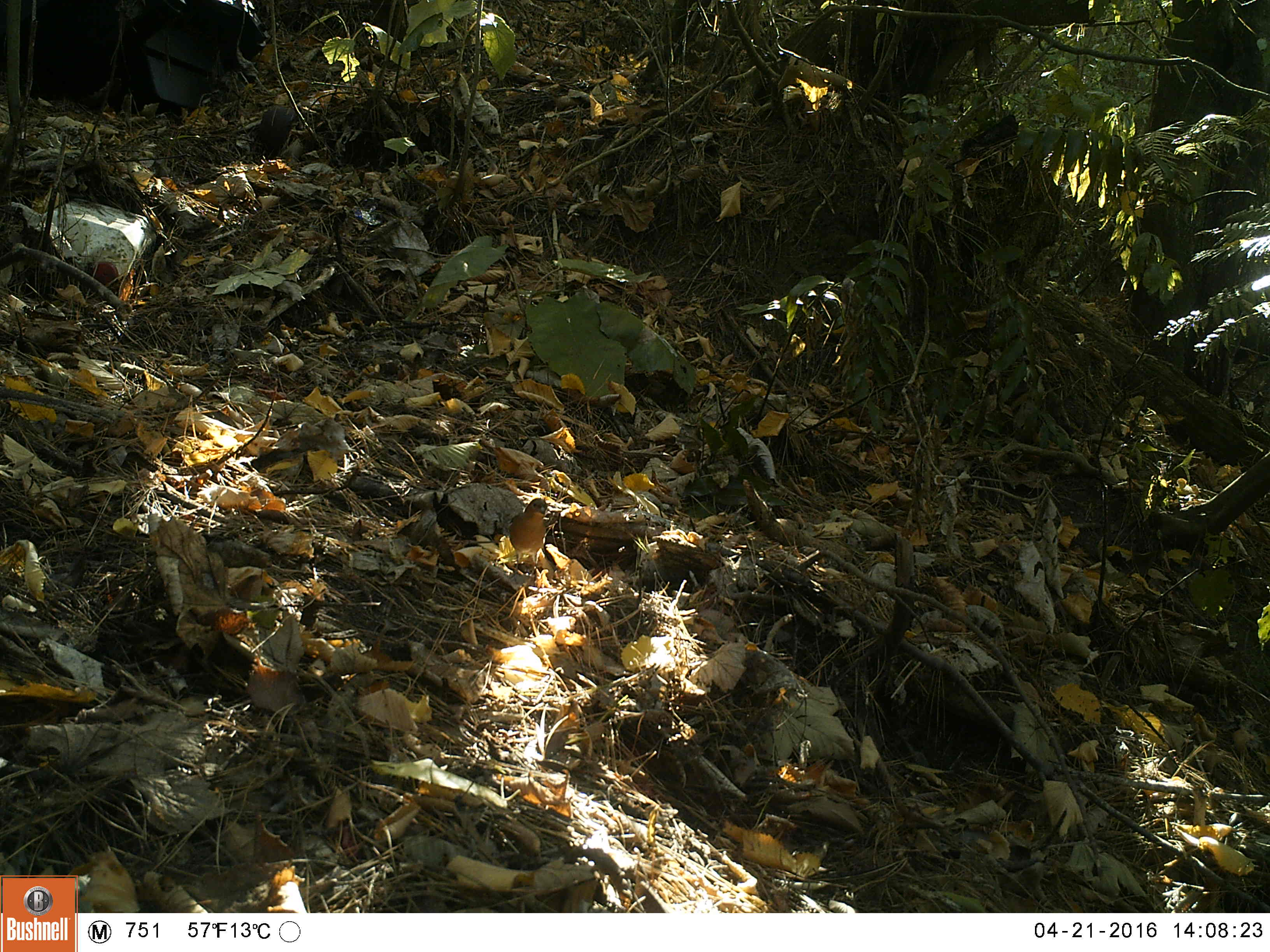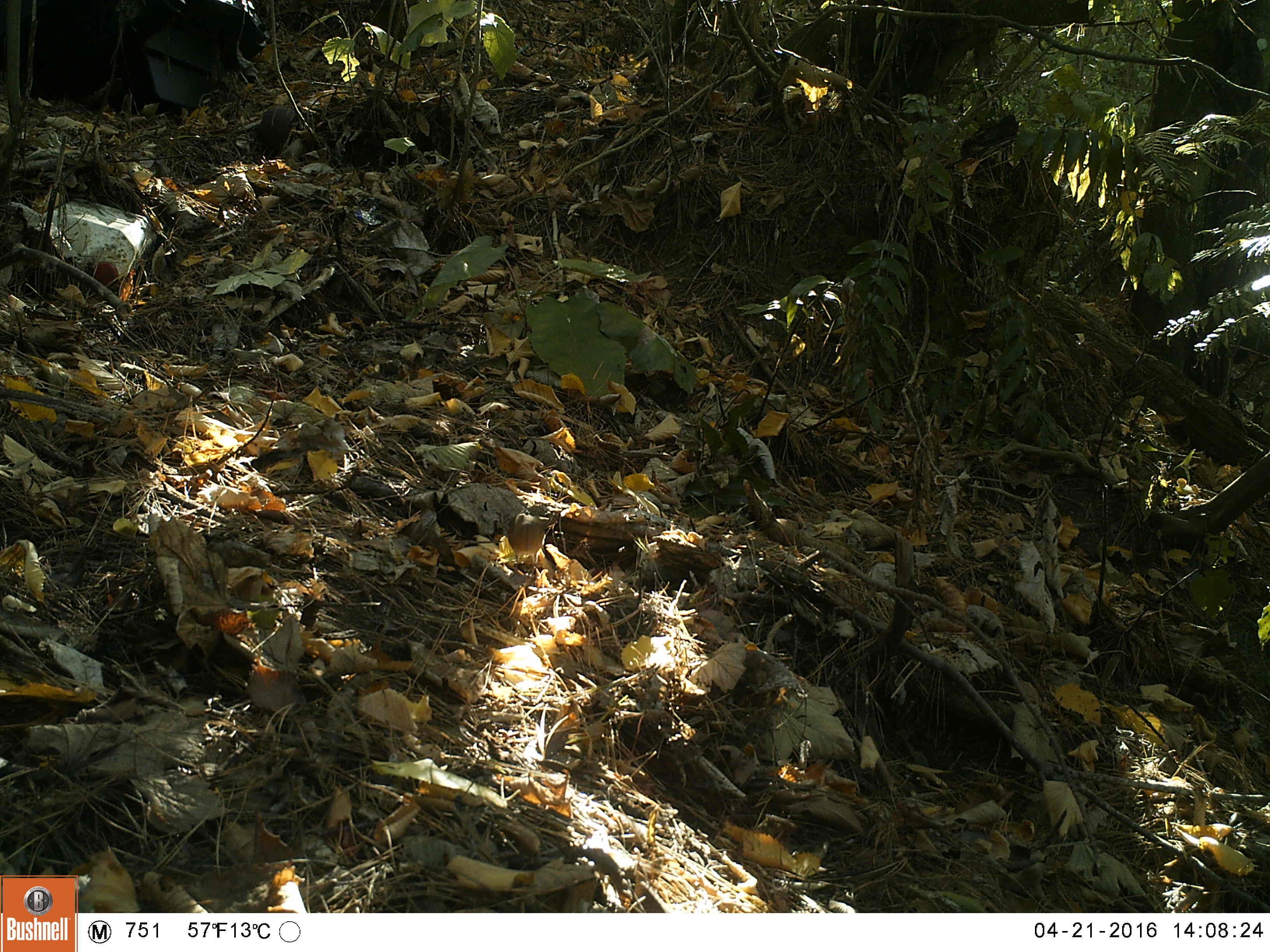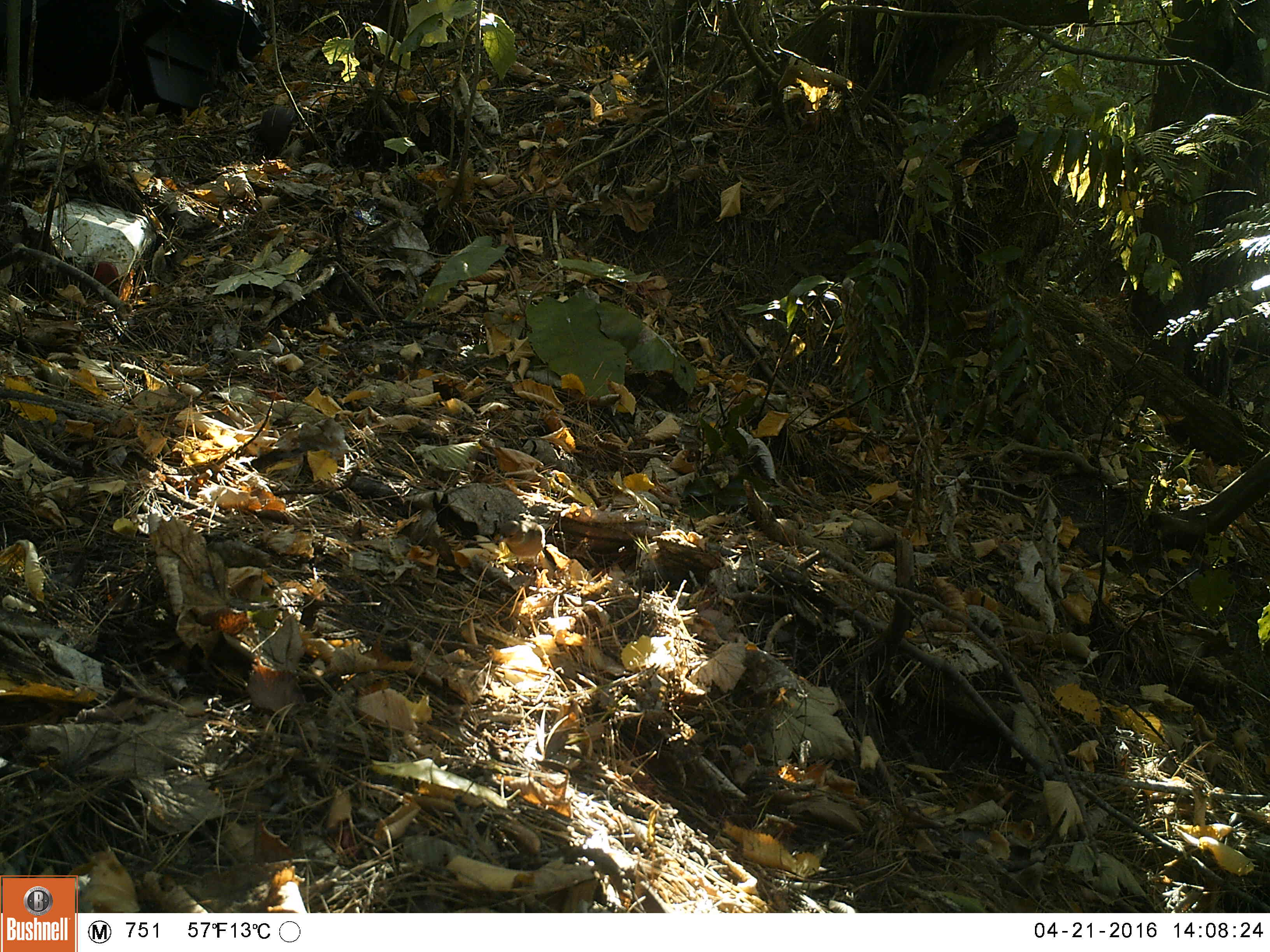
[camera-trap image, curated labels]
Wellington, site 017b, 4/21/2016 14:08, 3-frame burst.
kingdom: Animalia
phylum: Chordata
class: Aves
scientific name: Aves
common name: bird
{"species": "bird (Aves)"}